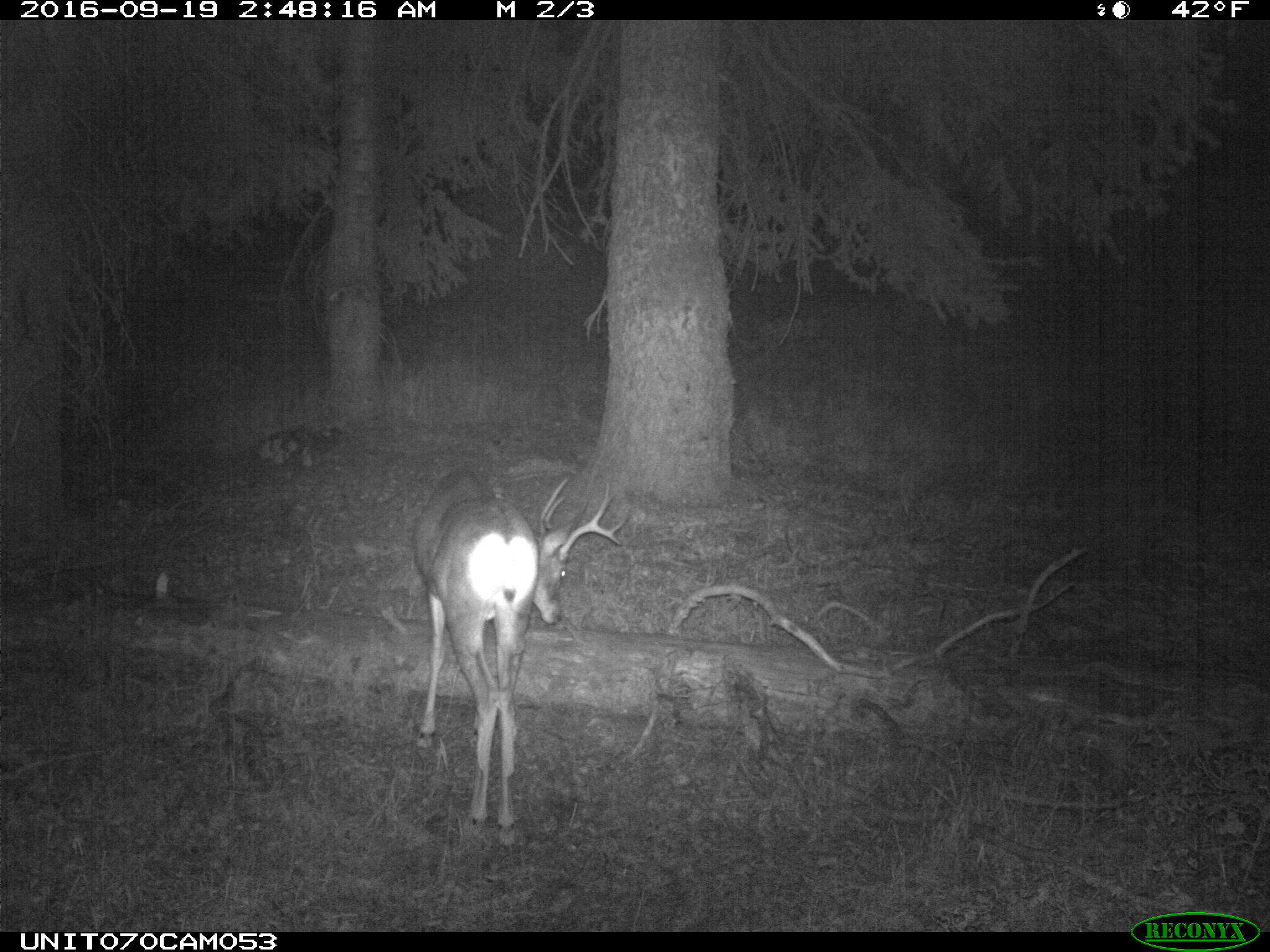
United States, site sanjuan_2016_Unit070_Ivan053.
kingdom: Animalia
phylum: Chordata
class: Mammalia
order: Artiodactyla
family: Cervidae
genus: Odocoileus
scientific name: Odocoileus hemionus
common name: mule deer